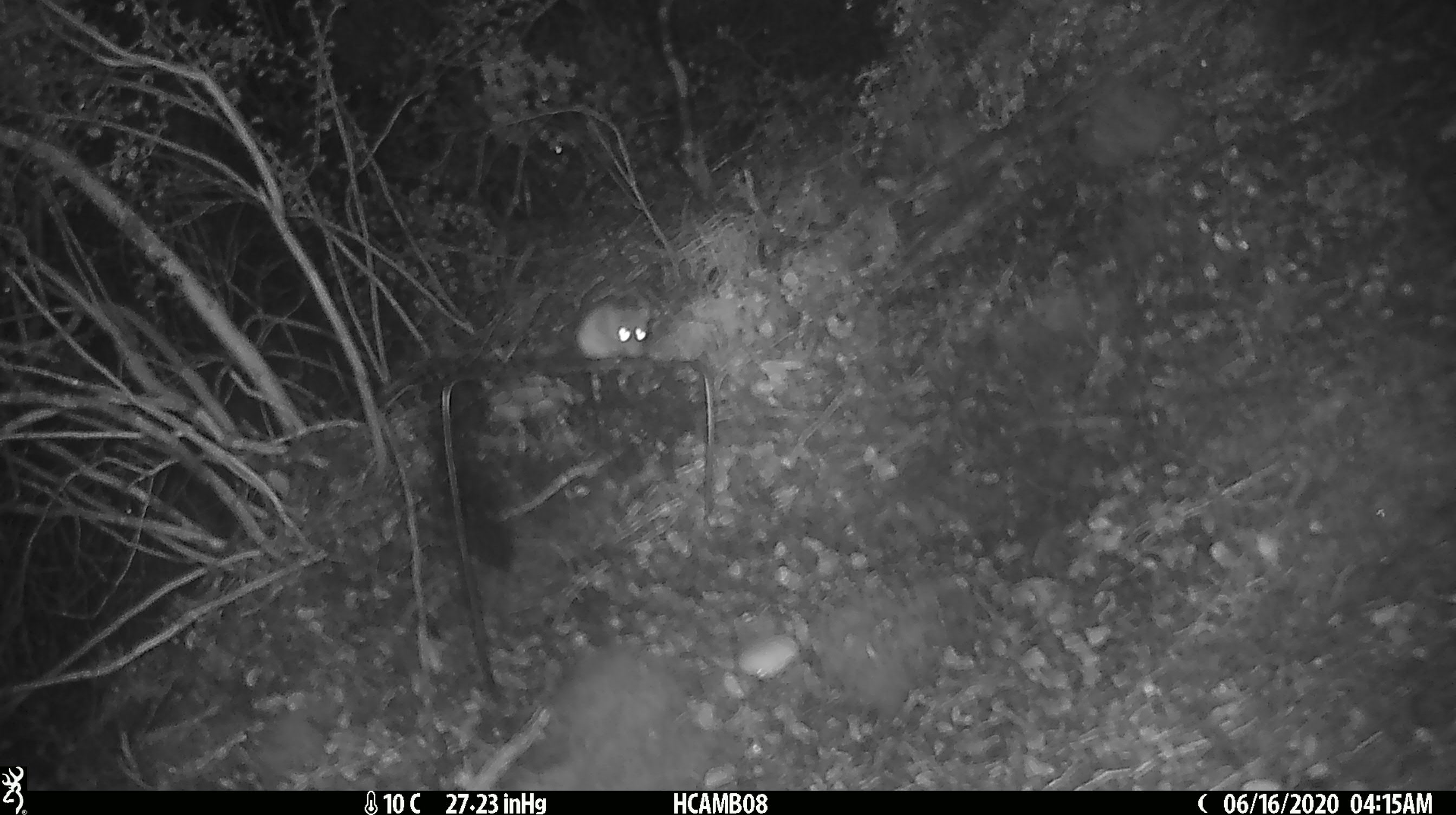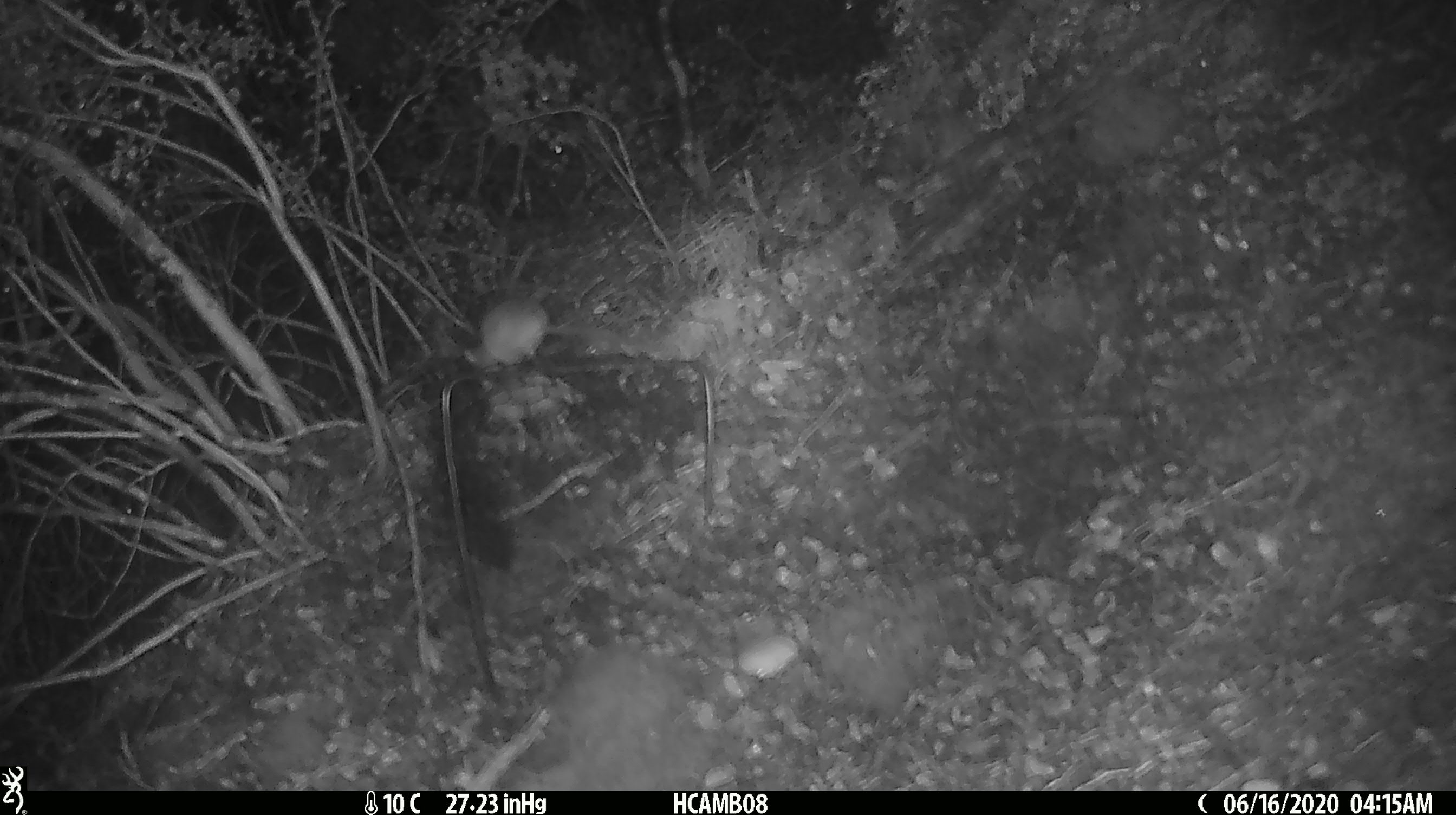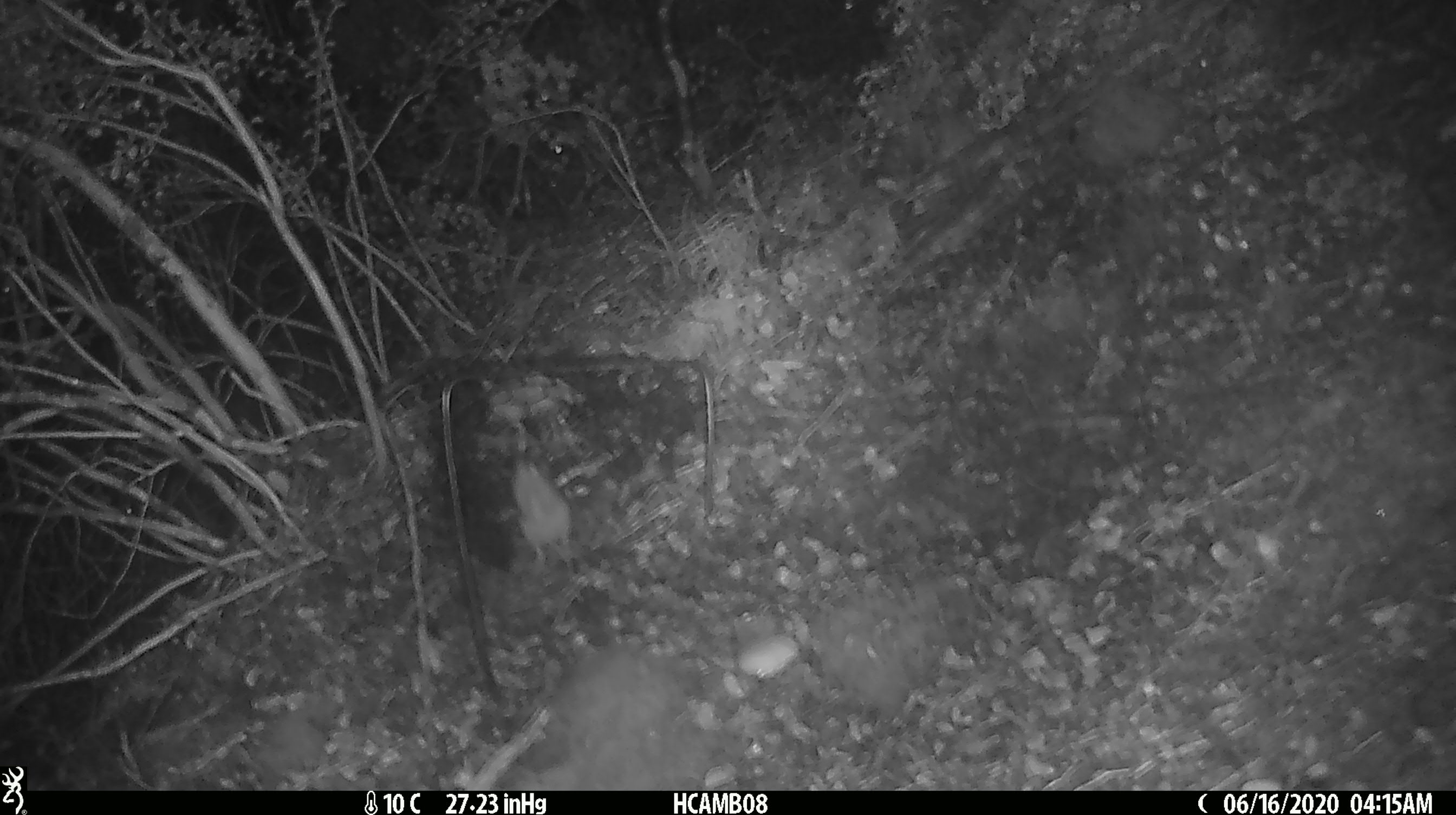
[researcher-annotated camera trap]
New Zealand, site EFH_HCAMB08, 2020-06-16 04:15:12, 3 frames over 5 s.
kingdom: Animalia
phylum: Chordata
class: Mammalia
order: Rodentia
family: Muridae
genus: Mus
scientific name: Mus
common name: mouse